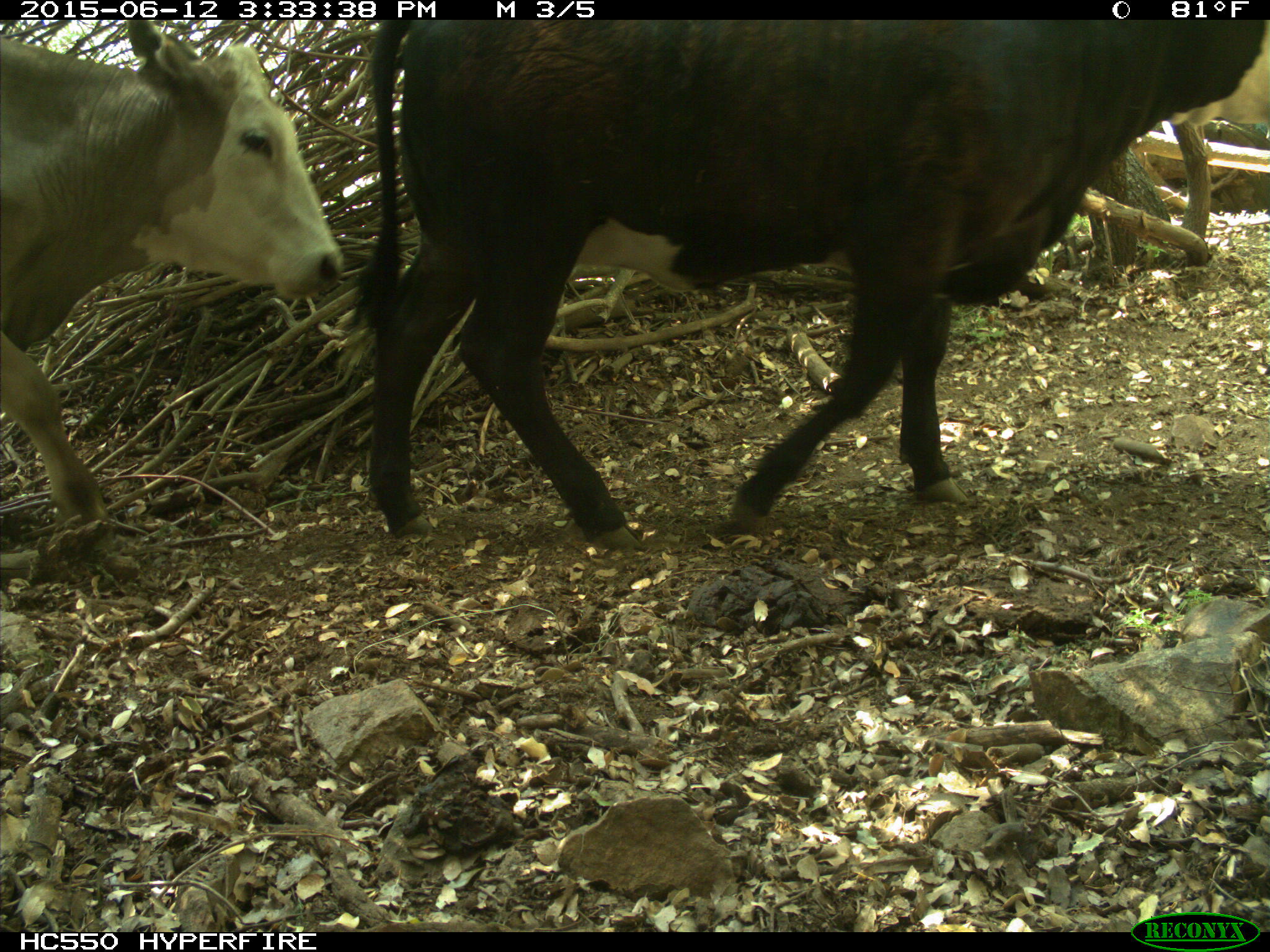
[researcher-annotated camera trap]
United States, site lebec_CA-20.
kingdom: Animalia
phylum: Chordata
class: Mammalia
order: Artiodactyla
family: Bovidae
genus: Bos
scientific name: Bos taurus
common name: domestic cow